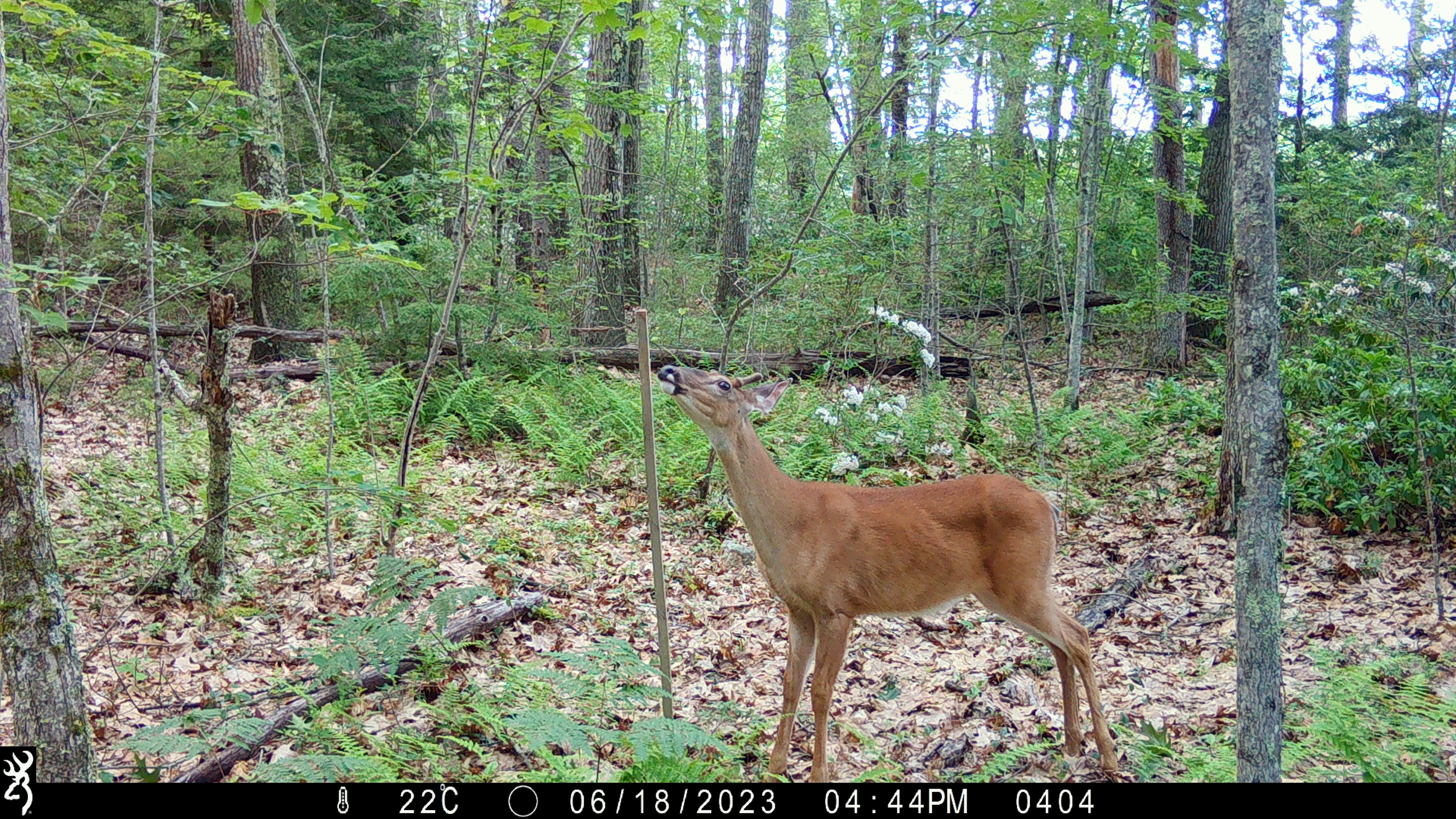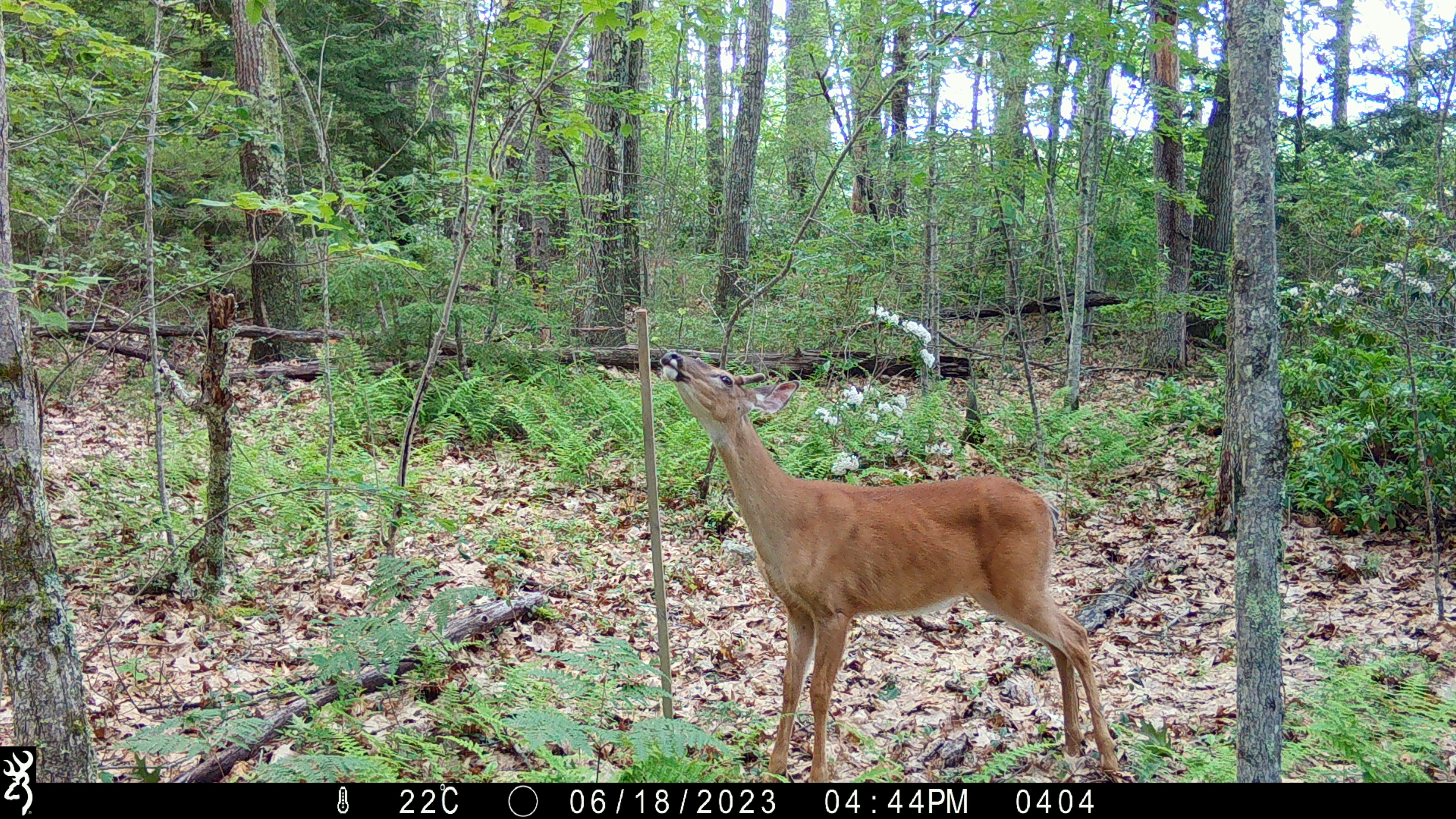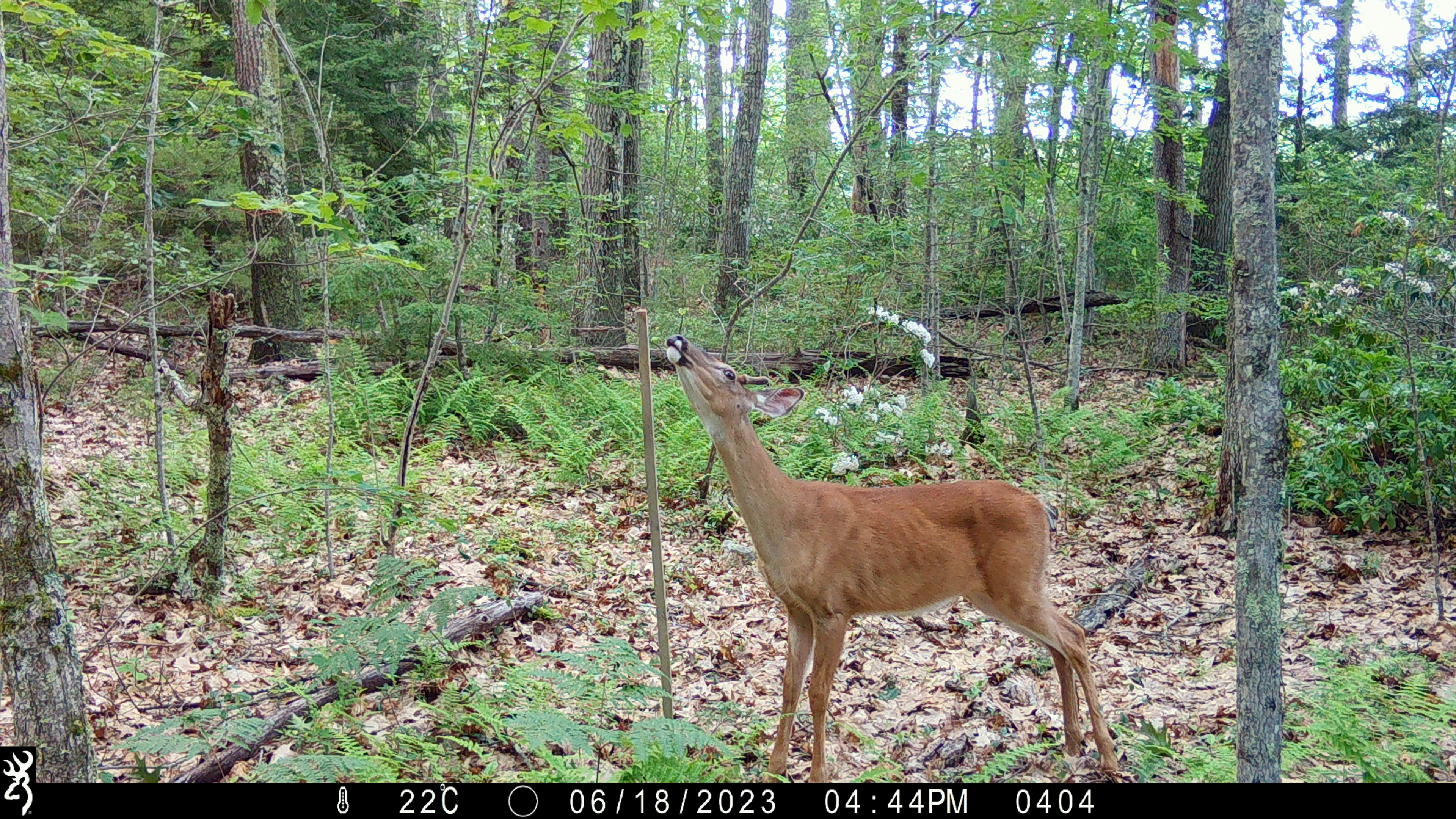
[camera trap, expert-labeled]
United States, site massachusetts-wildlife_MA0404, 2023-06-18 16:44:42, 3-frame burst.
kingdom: Animalia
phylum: Chordata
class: Mammalia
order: Artiodactyla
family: Cervidae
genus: Odocoileus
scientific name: Odocoileus virginianus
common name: white-tailed deer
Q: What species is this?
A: White-tailed deer (Odocoileus virginianus).